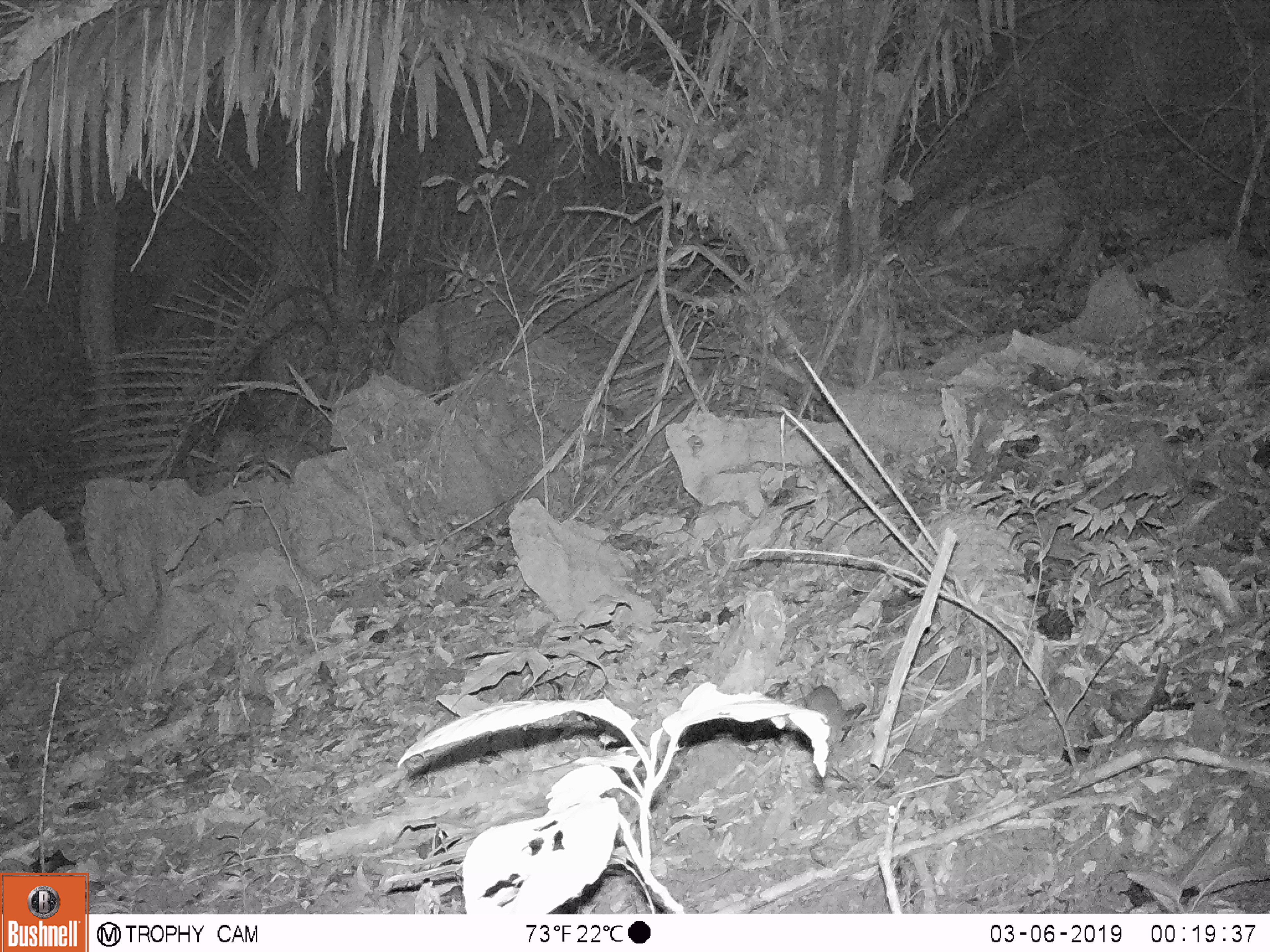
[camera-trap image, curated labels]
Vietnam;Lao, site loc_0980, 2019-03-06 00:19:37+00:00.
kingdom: Animalia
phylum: Chordata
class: Mammalia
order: Rodentia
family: Muridae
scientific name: Muridae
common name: old-world mice and rats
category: unidentified murid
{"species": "unidentified murid (old-world mice and rats) (Muridae)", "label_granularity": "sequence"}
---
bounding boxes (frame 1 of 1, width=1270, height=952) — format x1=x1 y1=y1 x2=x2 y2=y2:
unidentified murid: x1=794 y1=685 x2=867 y2=753